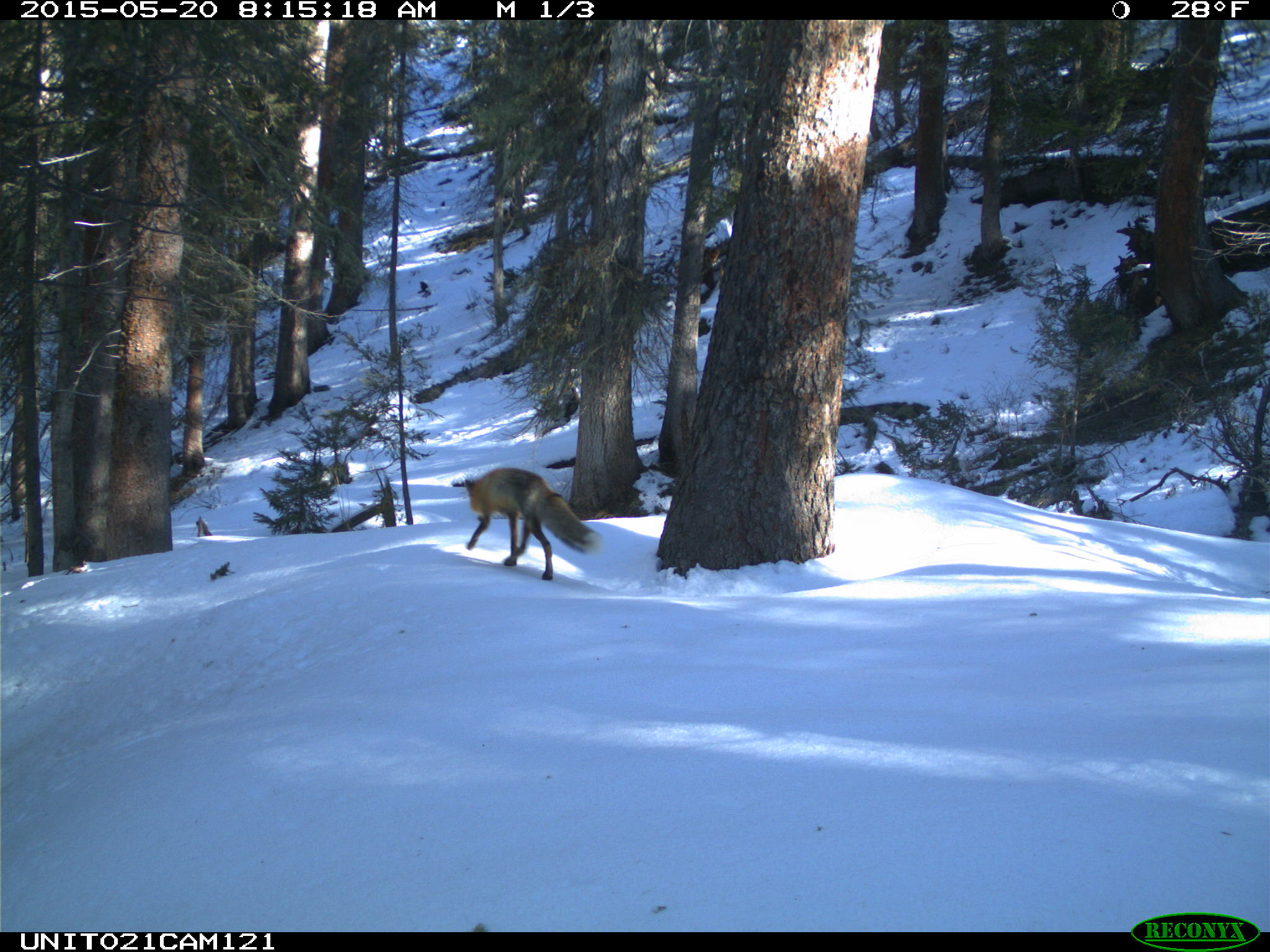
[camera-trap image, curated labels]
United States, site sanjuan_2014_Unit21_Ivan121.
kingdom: Animalia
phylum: Chordata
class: Mammalia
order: Carnivora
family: Canidae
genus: Vulpes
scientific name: Vulpes vulpes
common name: red fox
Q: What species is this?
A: Vulpes vulpes (red fox).